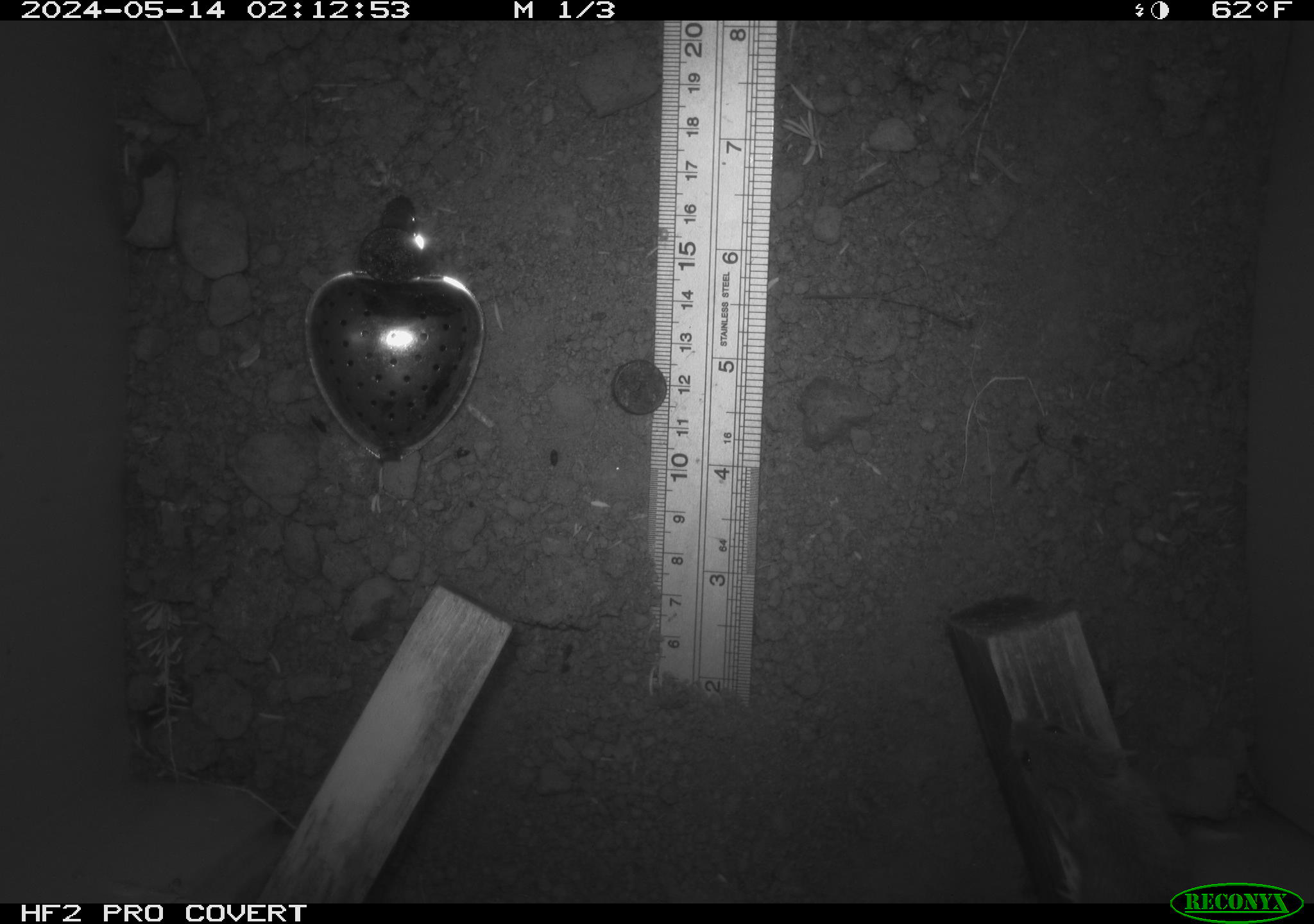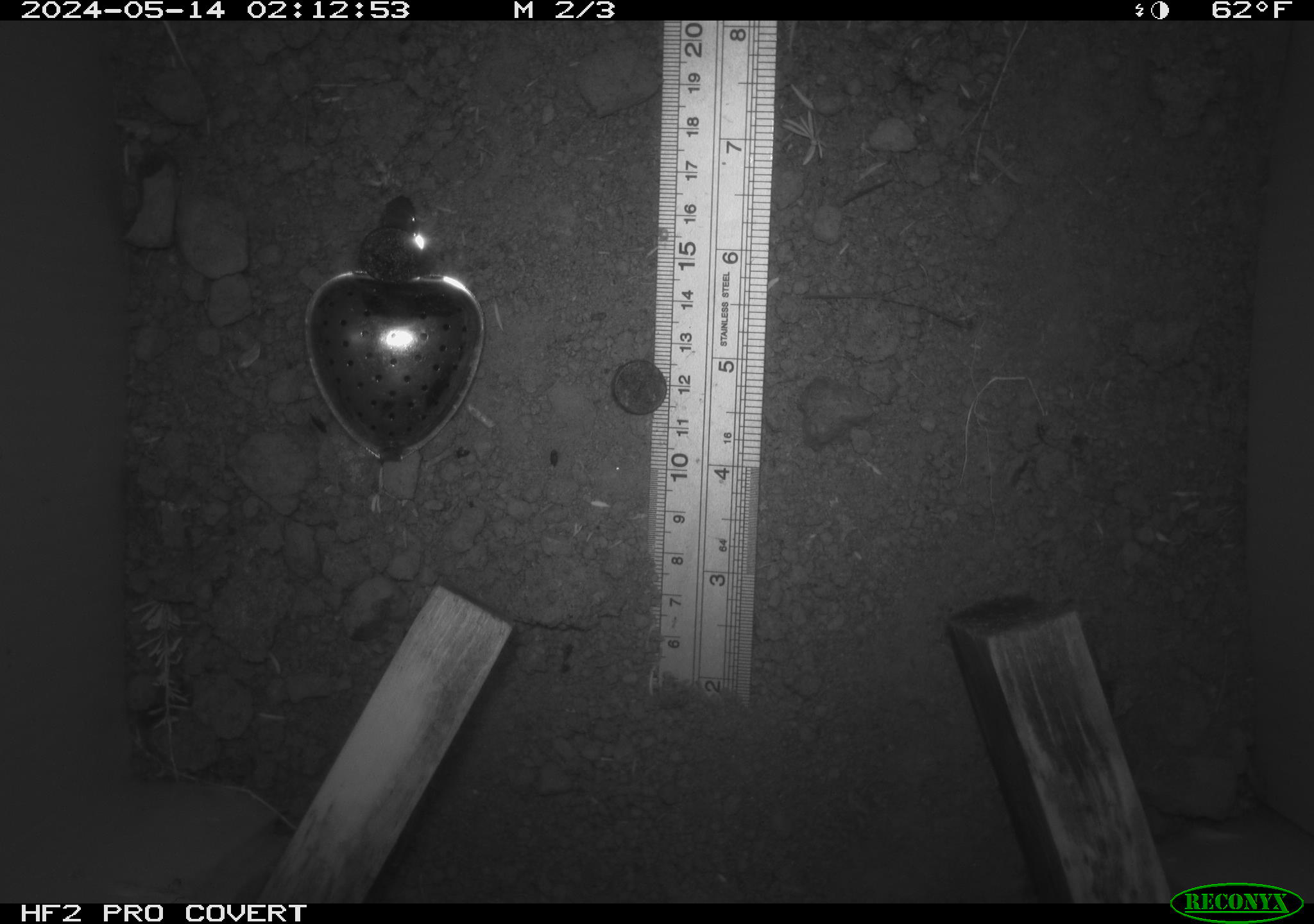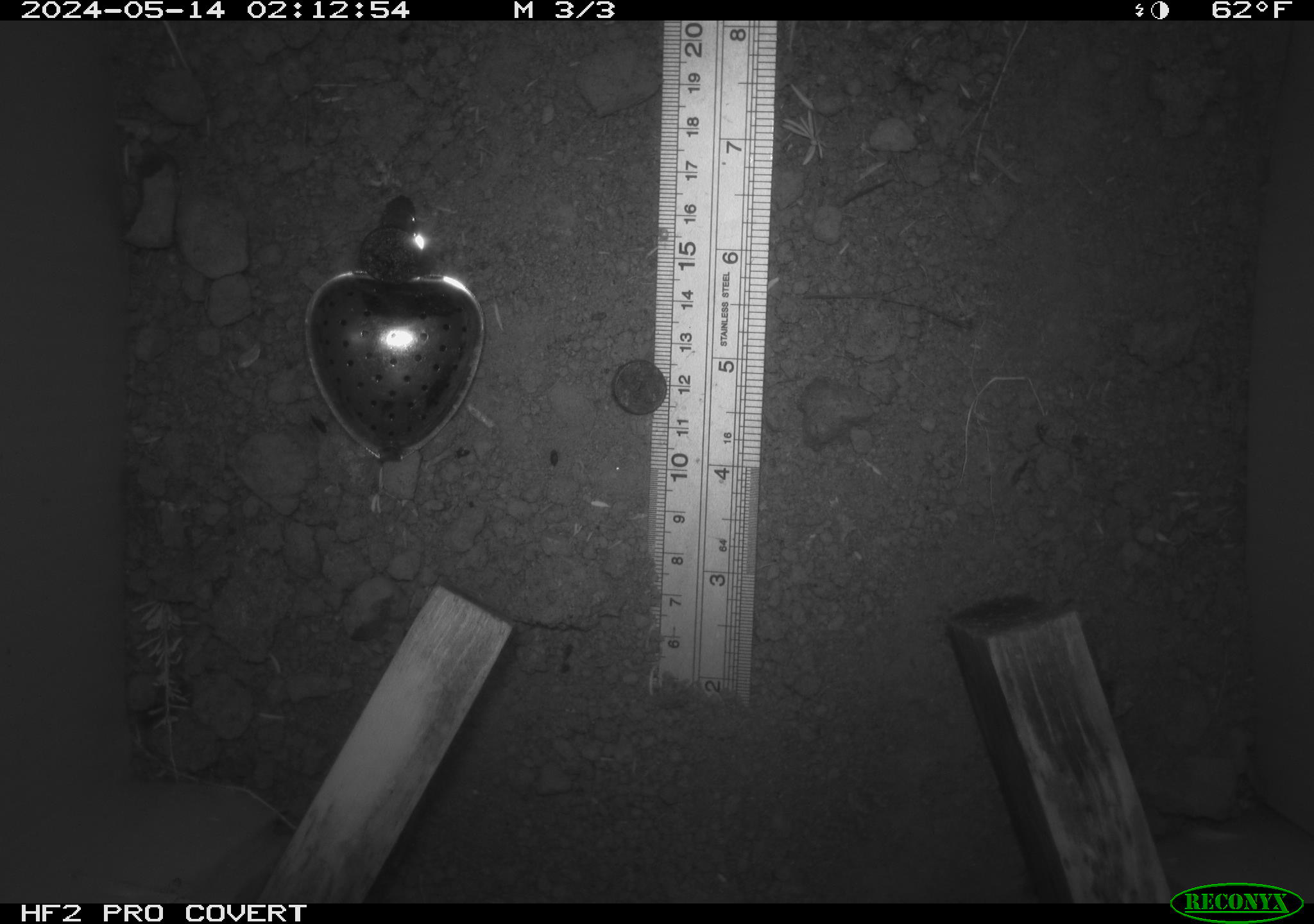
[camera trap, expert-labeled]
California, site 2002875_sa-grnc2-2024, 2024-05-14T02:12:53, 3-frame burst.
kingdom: Animalia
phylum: Chordata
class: Mammalia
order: Rodentia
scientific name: Rodentia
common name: rodent